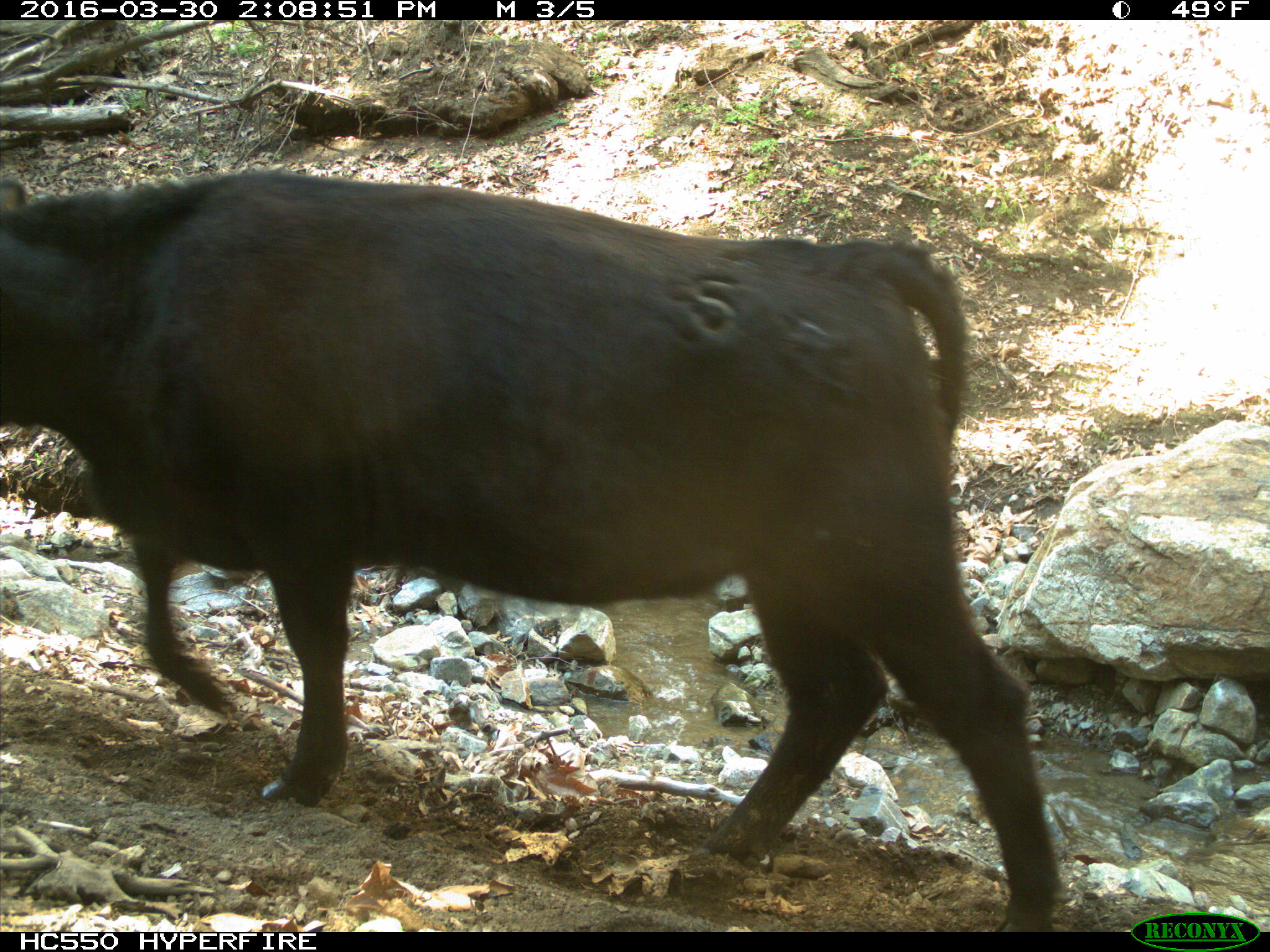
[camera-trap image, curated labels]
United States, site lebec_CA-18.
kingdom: Animalia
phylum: Chordata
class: Mammalia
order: Artiodactyla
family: Bovidae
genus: Bos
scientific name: Bos taurus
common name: domestic cow